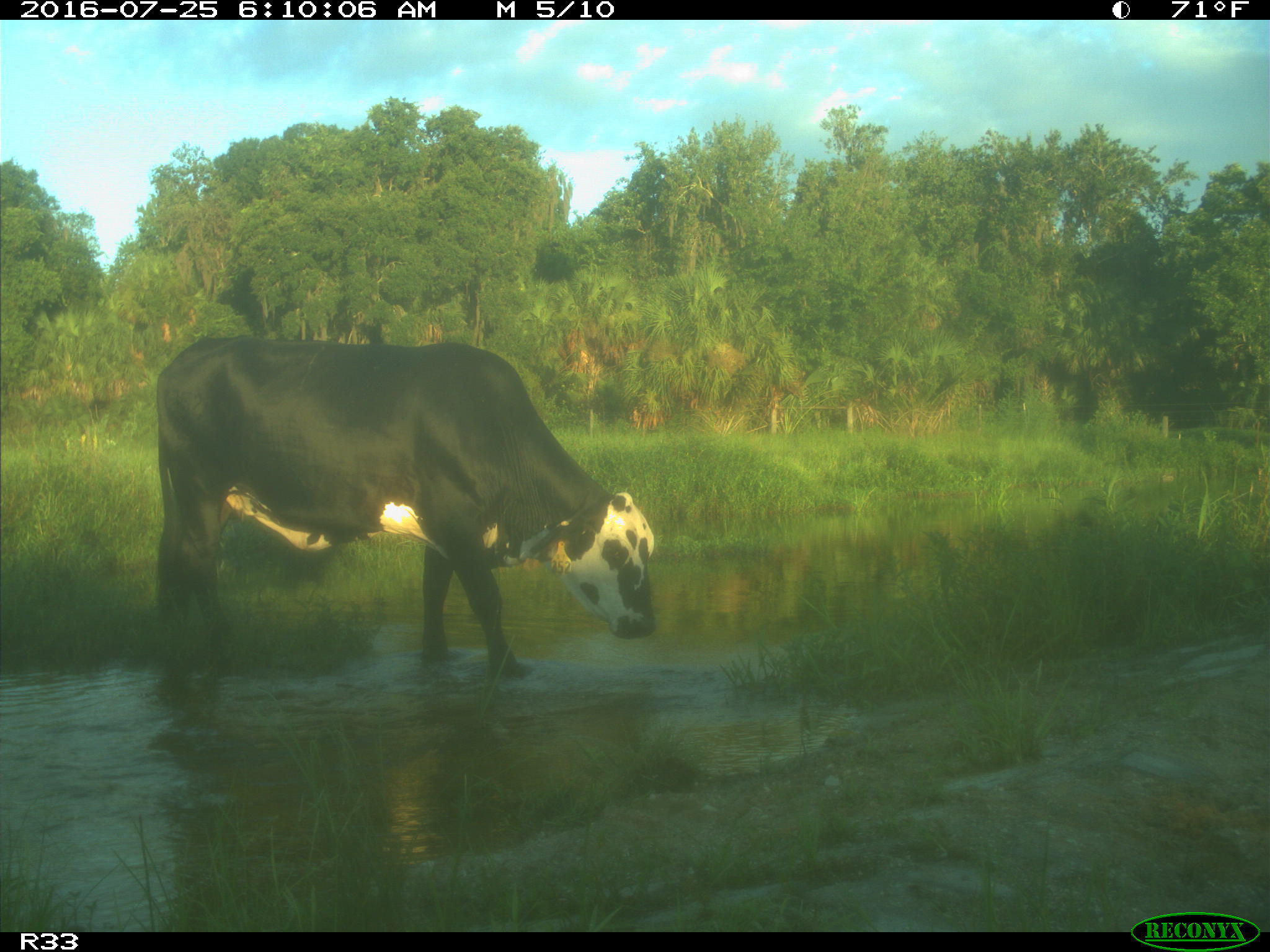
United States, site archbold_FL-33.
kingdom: Animalia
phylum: Chordata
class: Mammalia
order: Artiodactyla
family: Bovidae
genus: Bos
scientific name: Bos taurus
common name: domestic cow